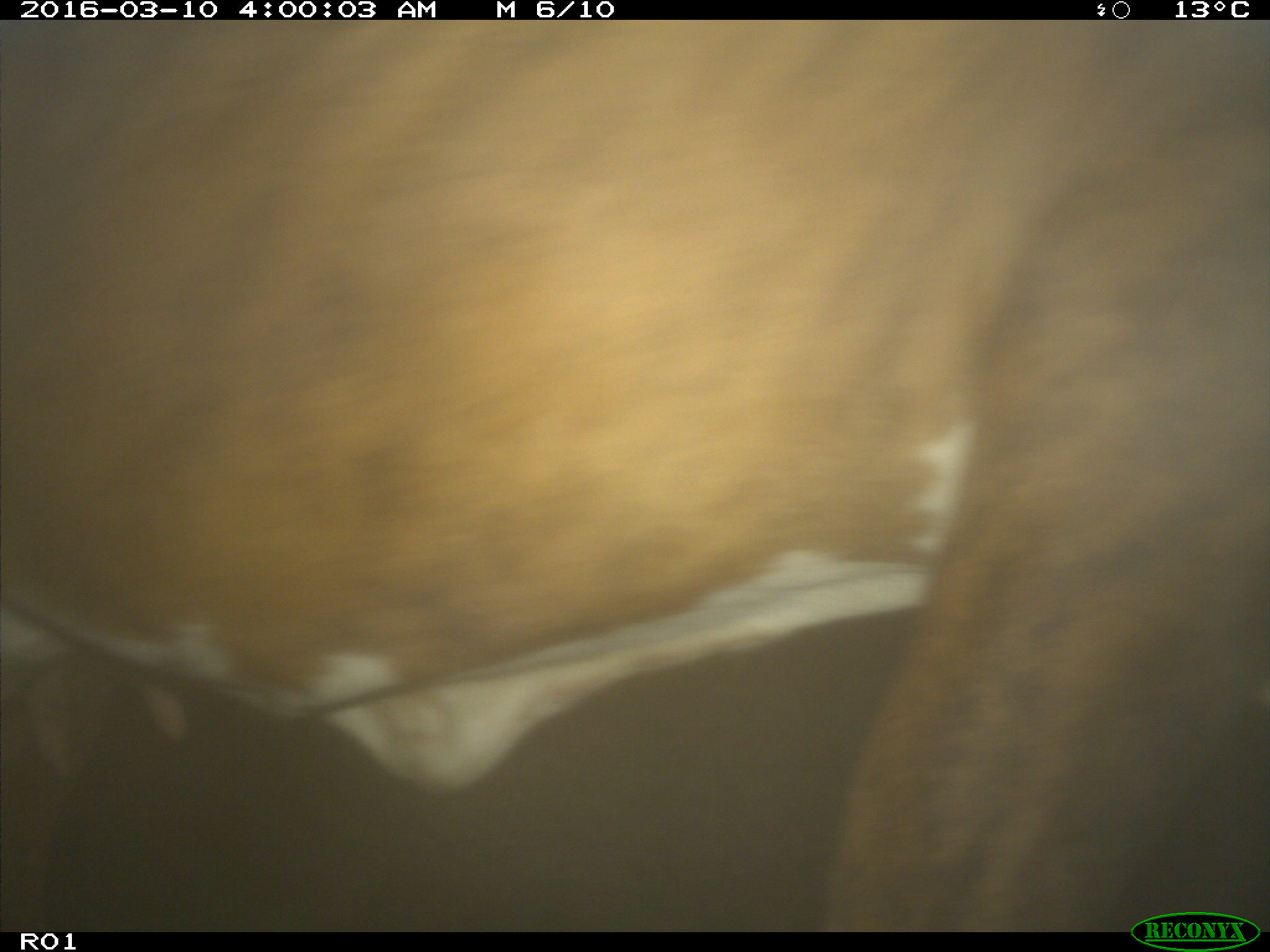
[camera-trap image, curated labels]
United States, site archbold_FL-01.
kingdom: Animalia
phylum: Chordata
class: Mammalia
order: Artiodactyla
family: Bovidae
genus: Bos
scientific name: Bos taurus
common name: domestic cow